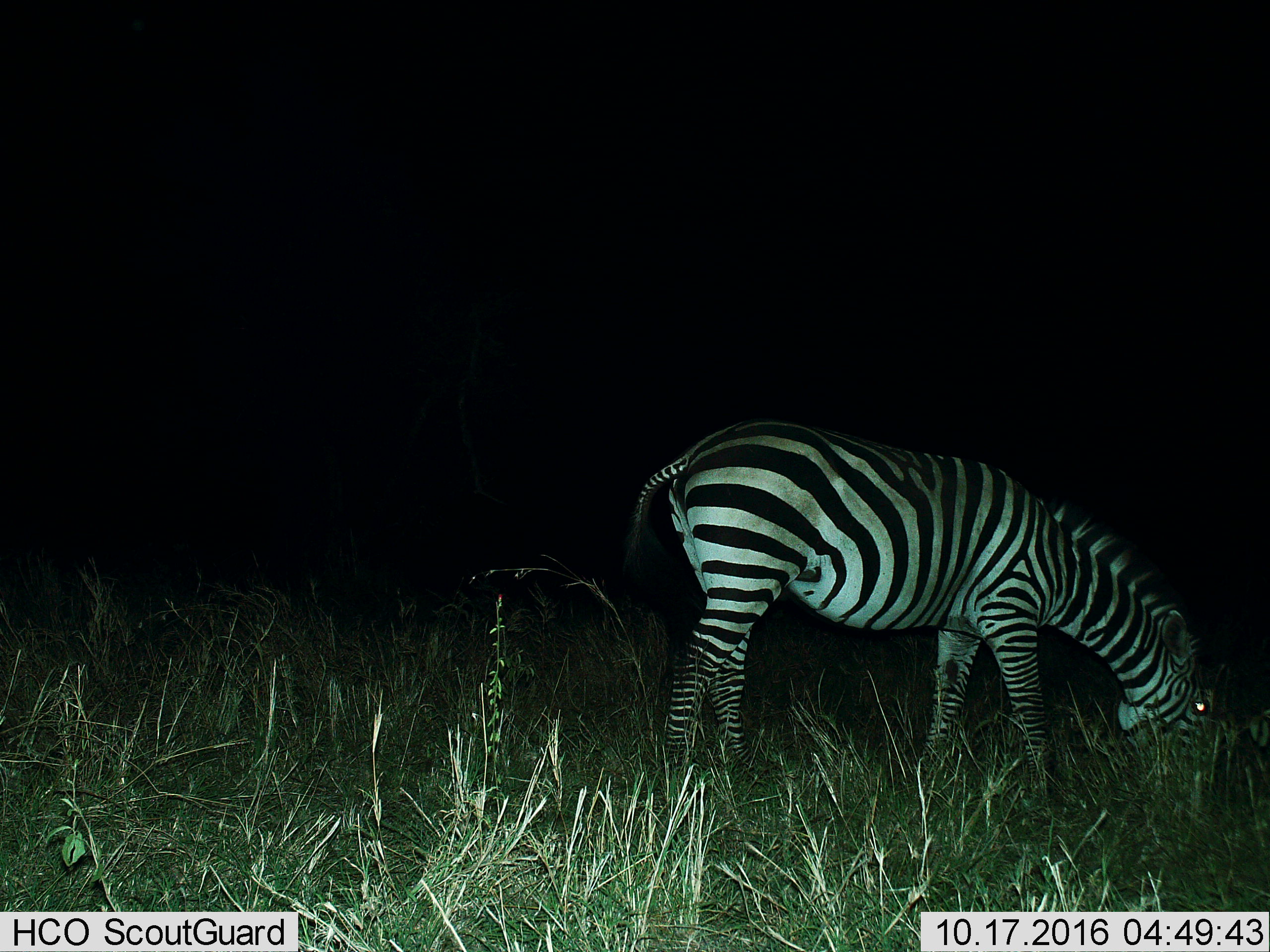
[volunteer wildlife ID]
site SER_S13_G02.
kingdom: Animalia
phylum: Chordata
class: Mammalia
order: Perissodactyla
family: Equidae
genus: Equus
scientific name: Equus quagga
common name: plains zebra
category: zebraplains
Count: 1.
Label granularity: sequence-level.